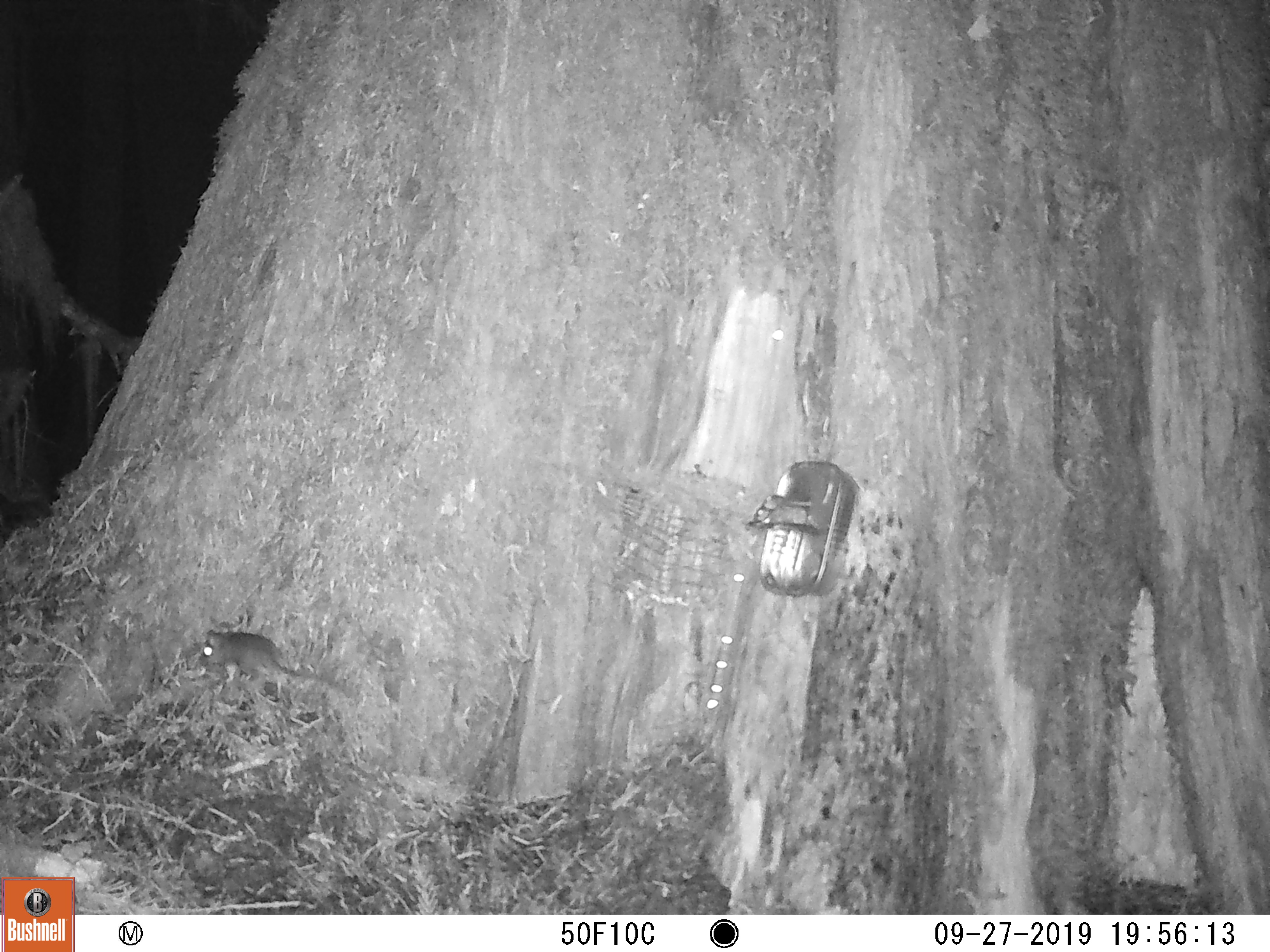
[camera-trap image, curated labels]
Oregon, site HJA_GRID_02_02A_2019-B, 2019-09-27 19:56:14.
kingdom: Animalia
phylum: Chordata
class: Mammalia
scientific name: Mammalia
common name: small mammal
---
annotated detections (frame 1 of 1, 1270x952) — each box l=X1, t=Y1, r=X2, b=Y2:
small mammal: l=191, t=621, r=362, b=700